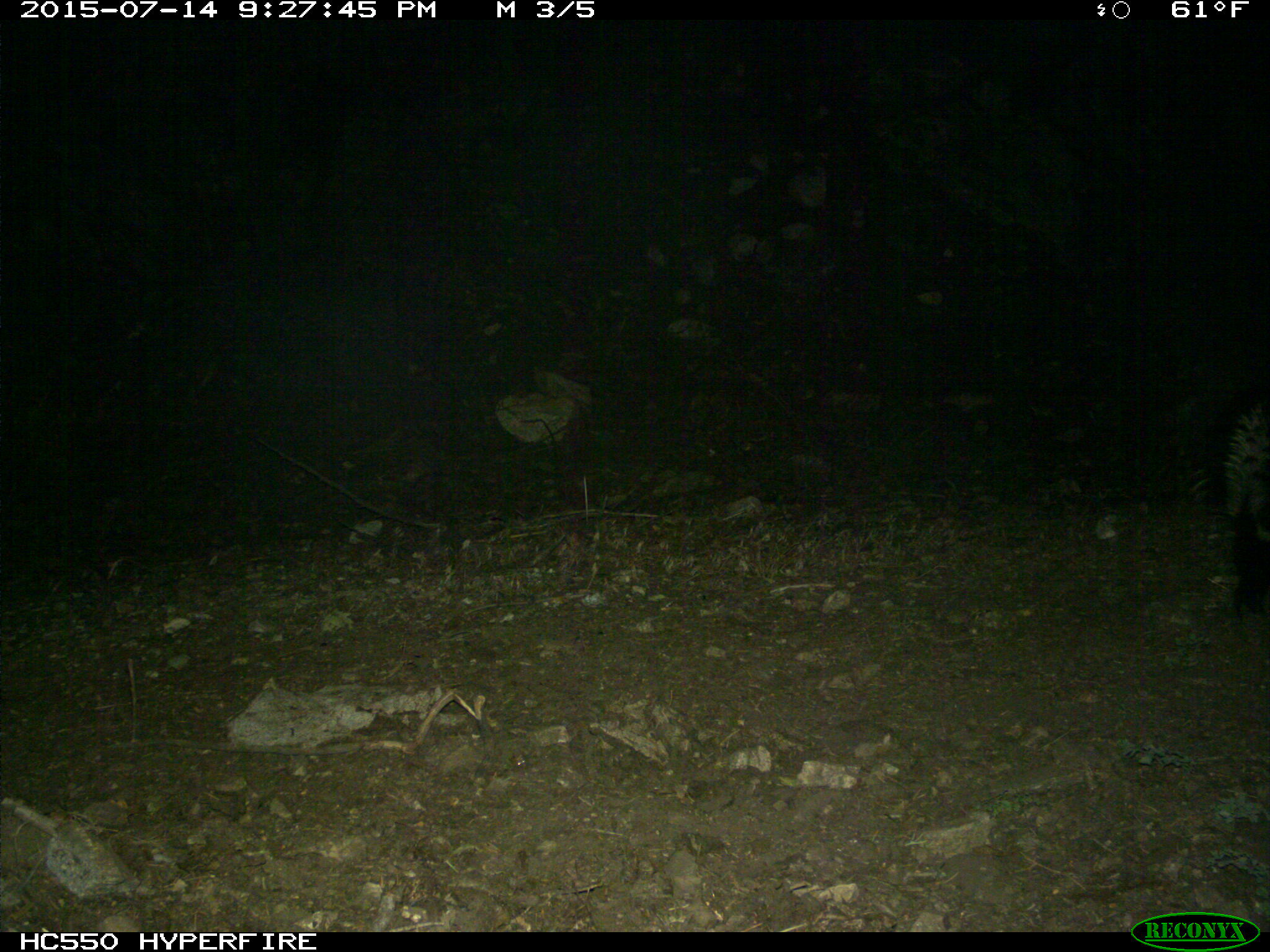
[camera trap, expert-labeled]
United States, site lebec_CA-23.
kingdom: Animalia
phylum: Chordata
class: Mammalia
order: Carnivora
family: Mephitidae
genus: Mephitis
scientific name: Mephitis mephitis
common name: striped skunk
Mephitis mephitis (striped skunk).